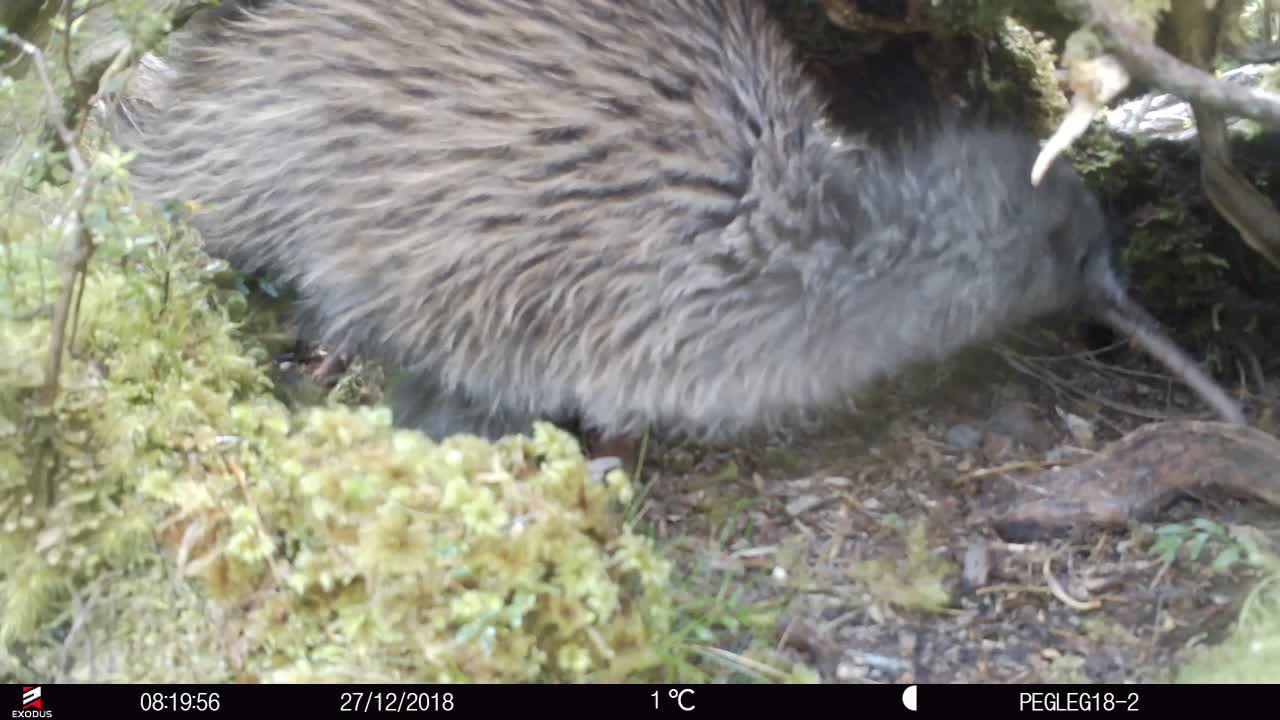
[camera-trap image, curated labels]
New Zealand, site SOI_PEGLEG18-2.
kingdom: Animalia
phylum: Chordata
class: Aves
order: Apterygiformes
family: Apterygidae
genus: Apteryx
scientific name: Apteryx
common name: kiwi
Kiwi (Apteryx).